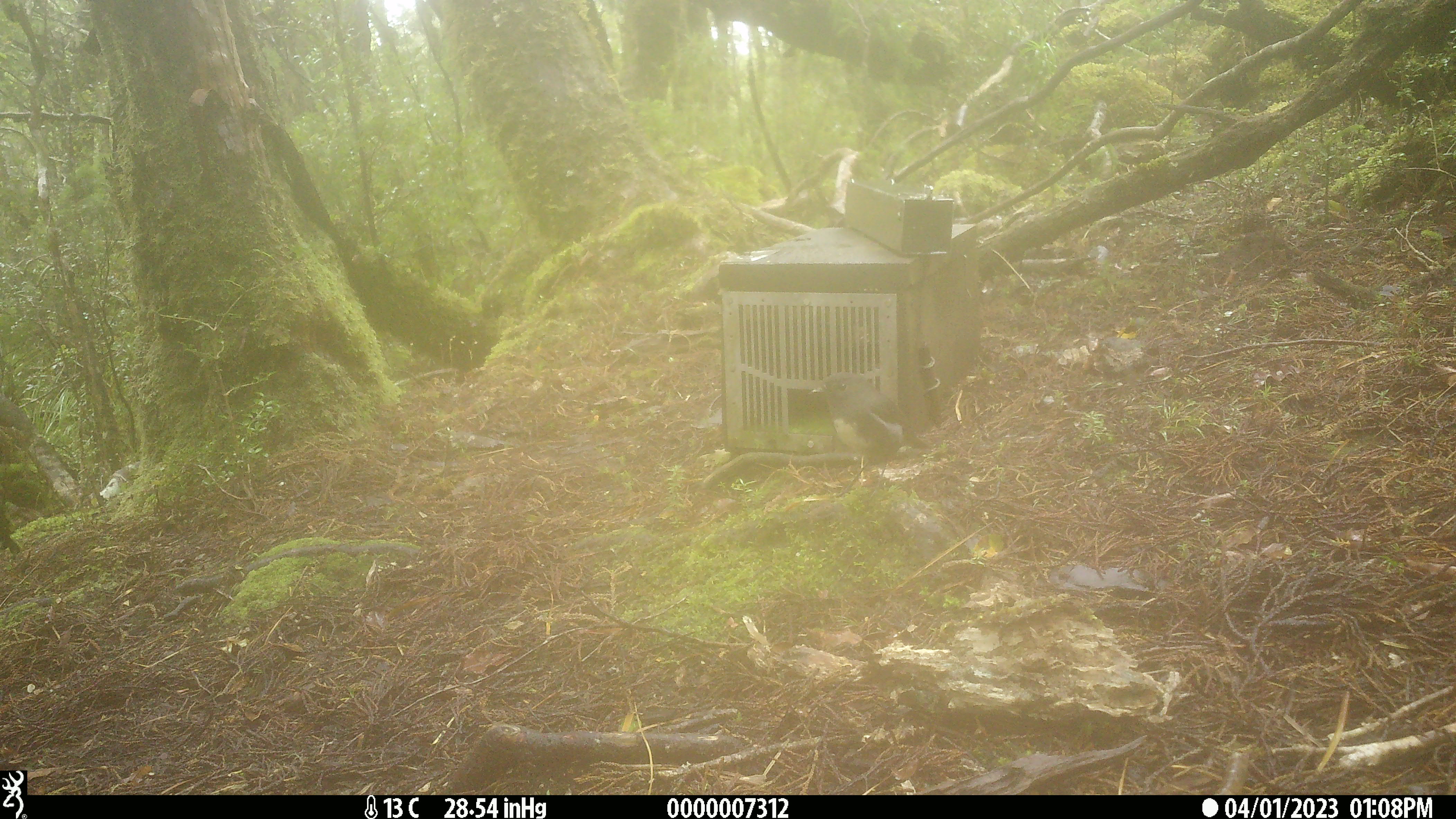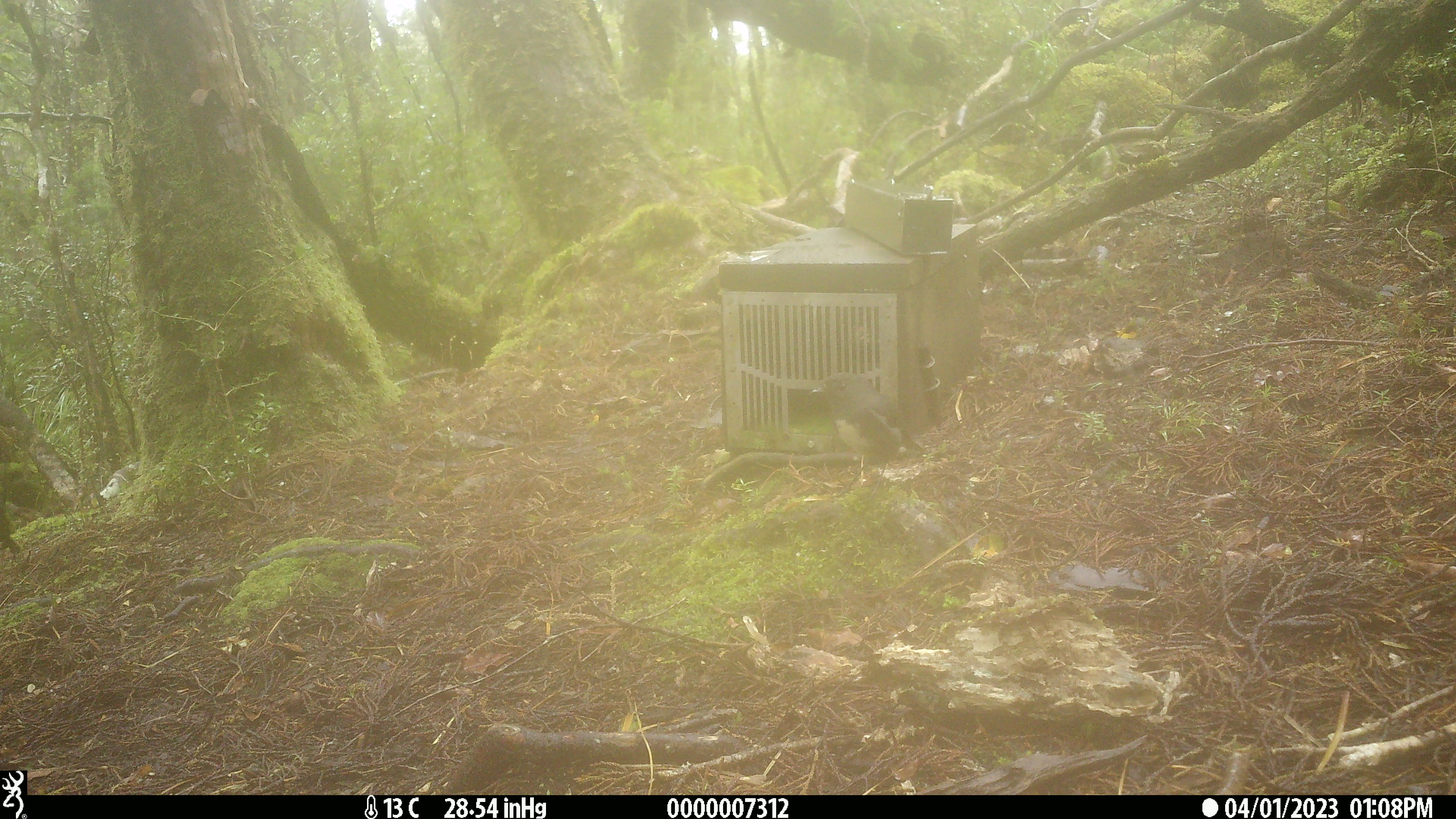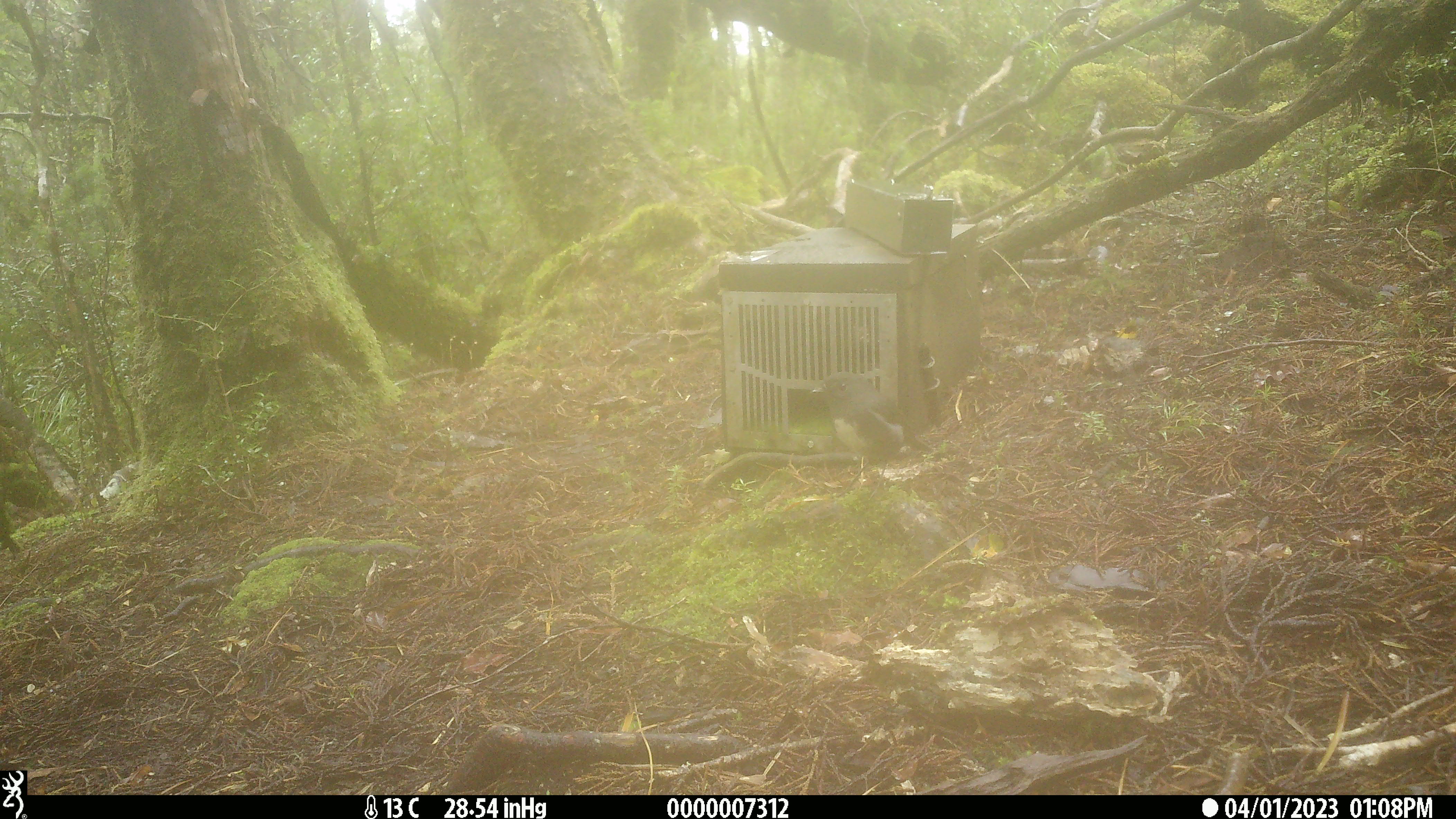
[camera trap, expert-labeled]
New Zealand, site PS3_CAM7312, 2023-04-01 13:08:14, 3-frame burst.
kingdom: Animalia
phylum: Chordata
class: Aves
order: Passeriformes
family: Petroicidae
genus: Petroica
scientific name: Petroica australis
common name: new zealand robin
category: robin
Robin (new zealand robin) (Petroica australis).